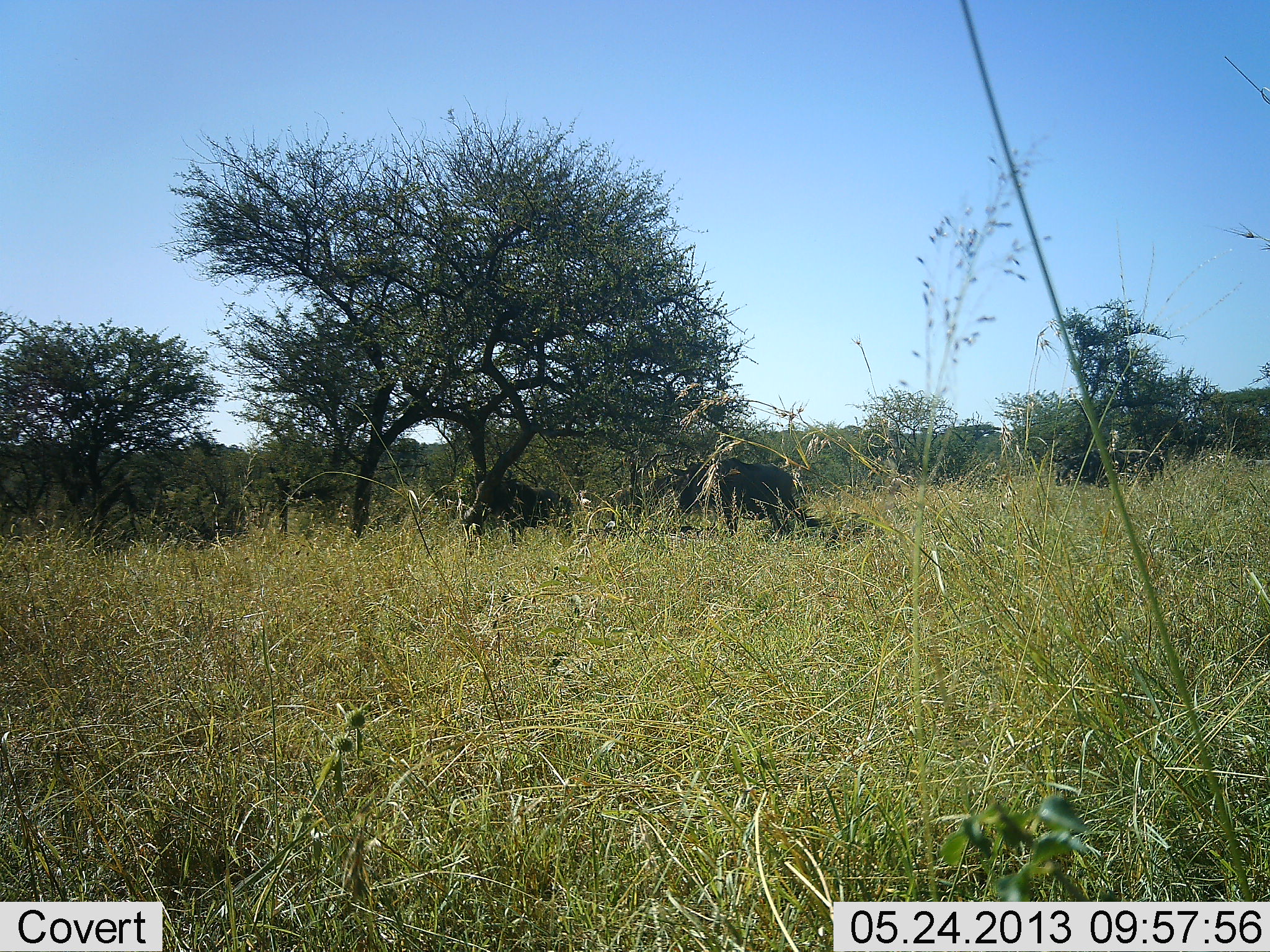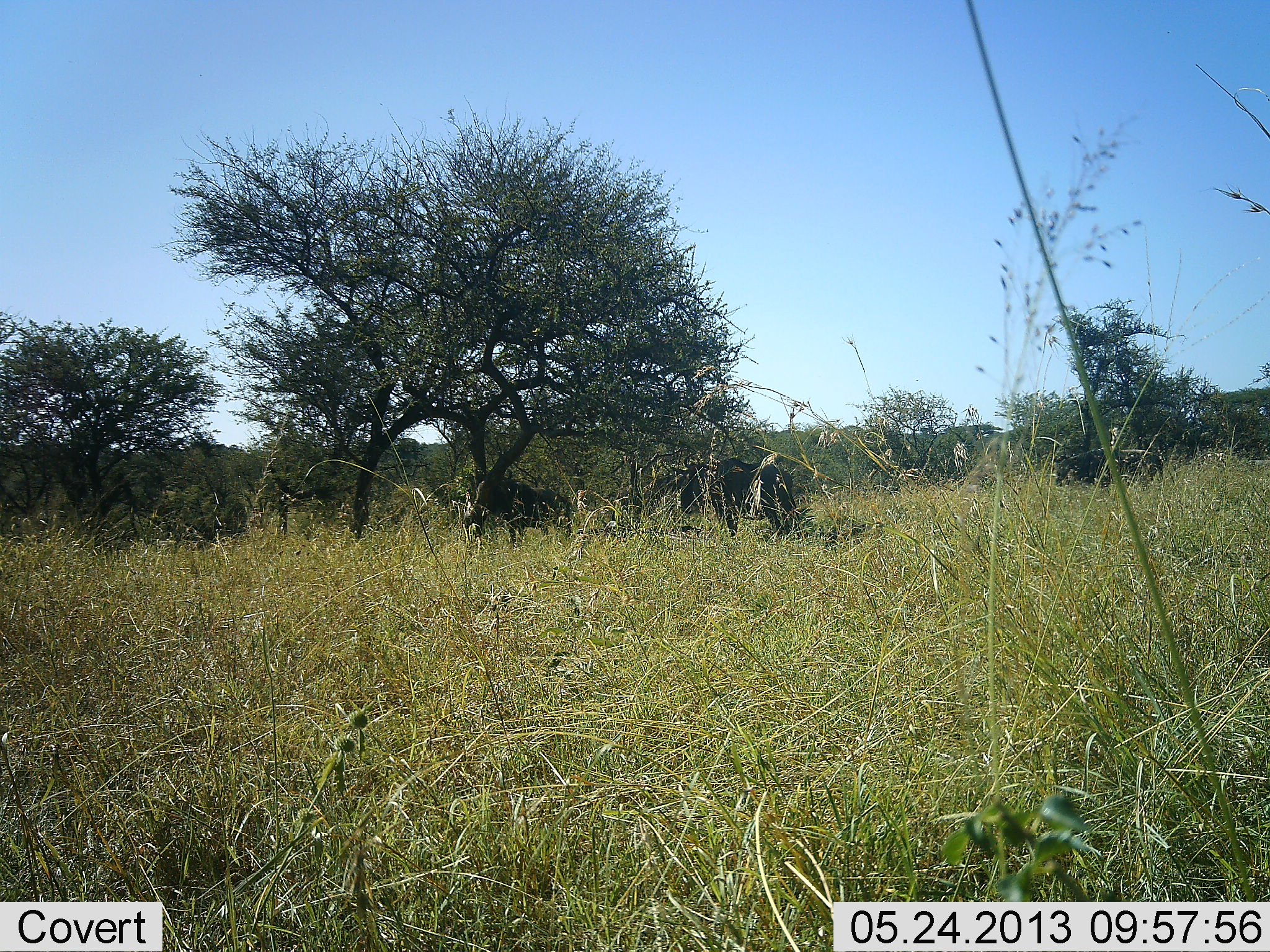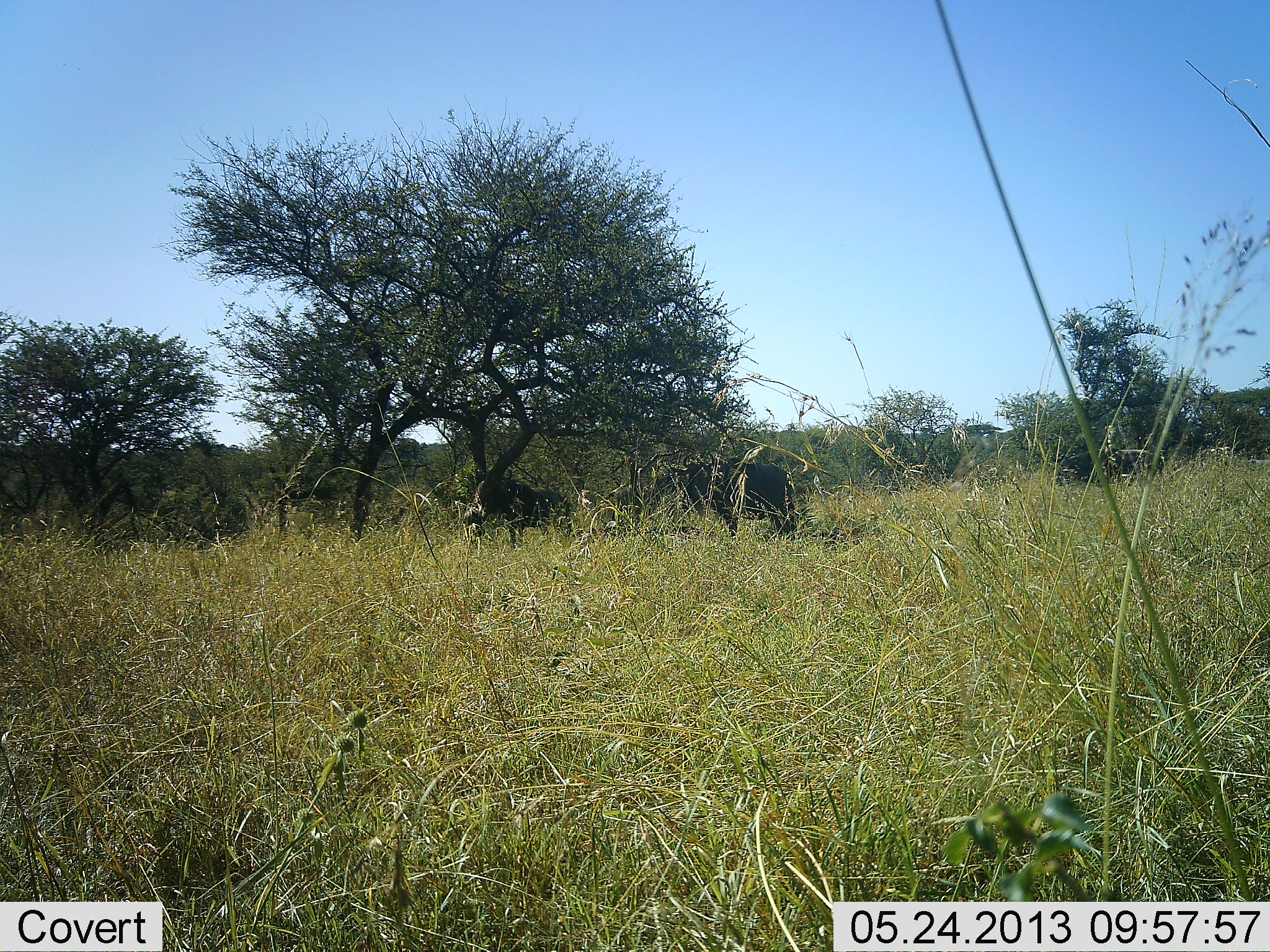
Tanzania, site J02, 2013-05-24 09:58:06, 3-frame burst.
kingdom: Animalia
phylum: Chordata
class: Mammalia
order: Artiodactyla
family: Bovidae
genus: Connochaetes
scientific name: Connochaetes taurinus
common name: blue wildebeest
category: wildebeest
Wildebeest (blue wildebeest) (Connochaetes taurinus), count 2. Behavior (volunteer vote fractions): standing 89%, resting 22%, moving 11%, interacting 0%. Young present (vote fraction): 0%. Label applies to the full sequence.